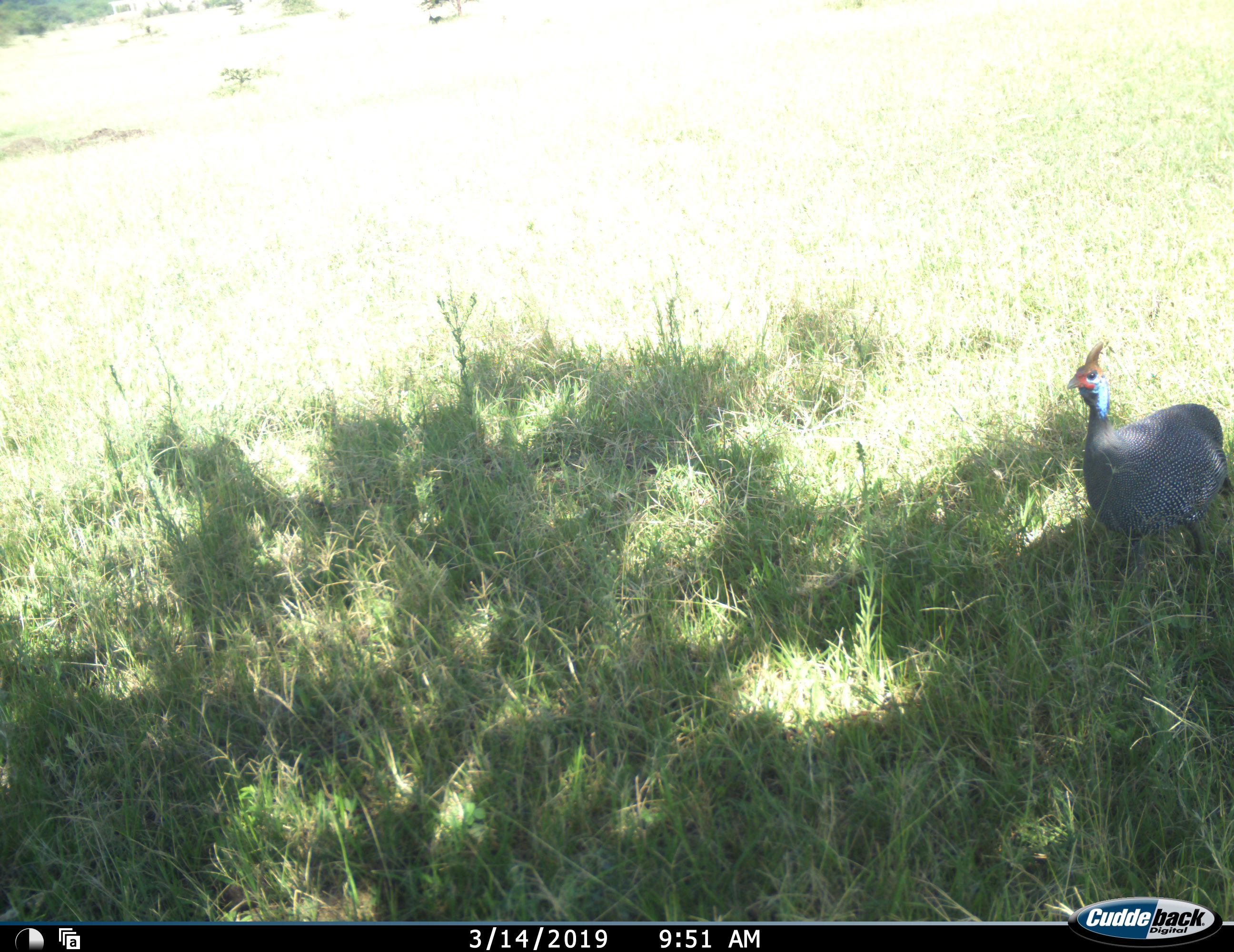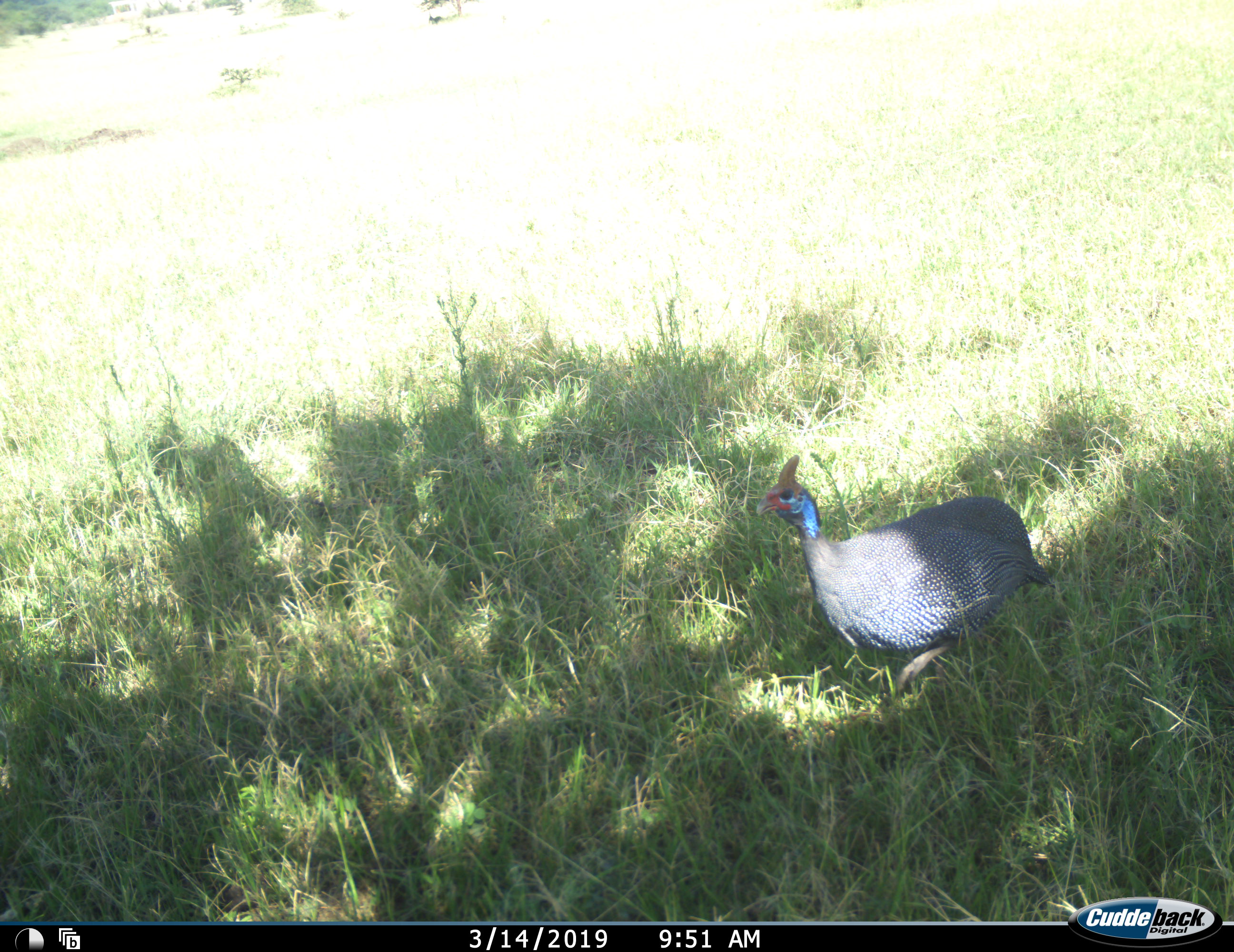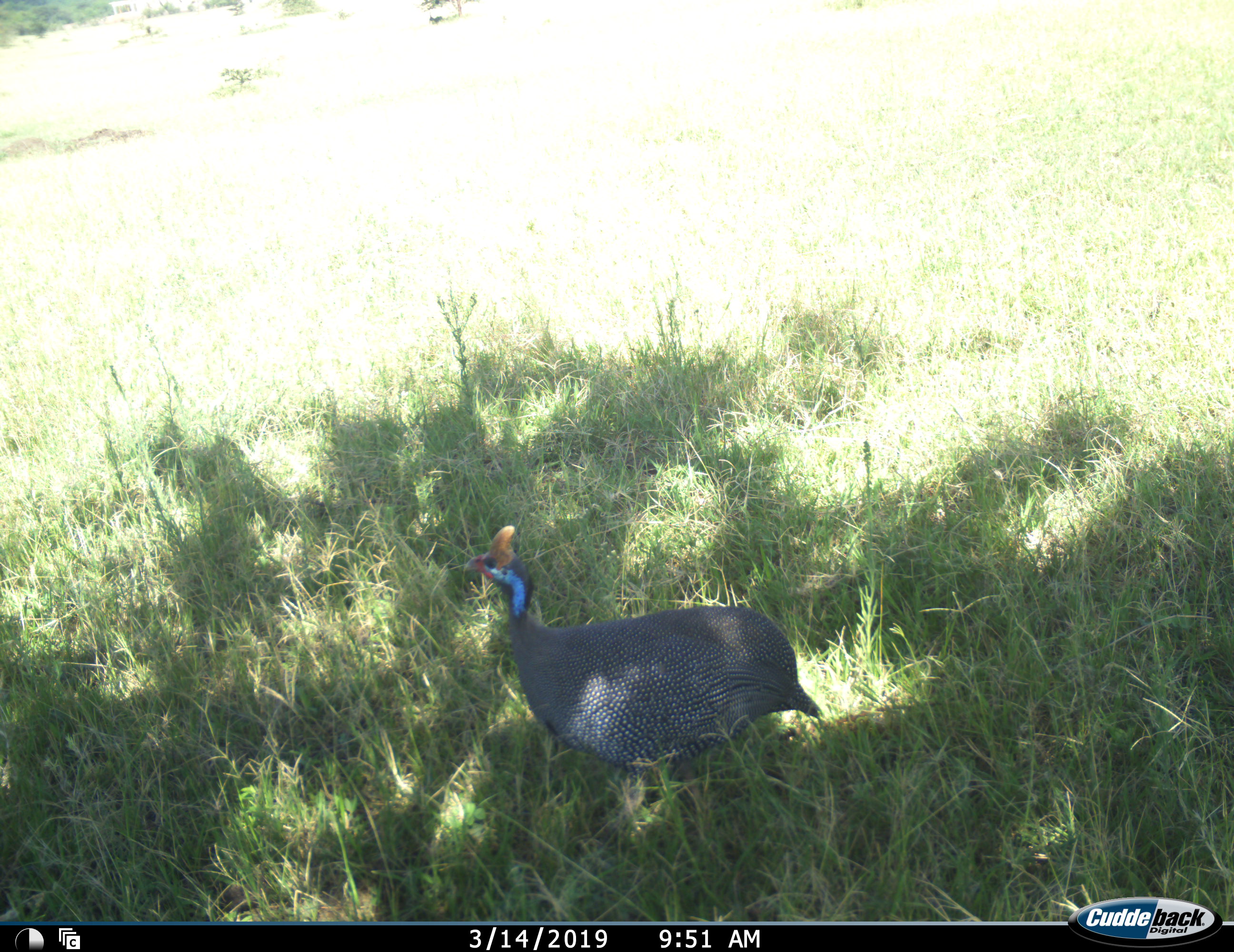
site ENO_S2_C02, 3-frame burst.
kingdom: Animalia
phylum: Chordata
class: Aves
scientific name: Aves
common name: bird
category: birdother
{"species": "birdother (bird) (Aves)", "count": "1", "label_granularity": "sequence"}